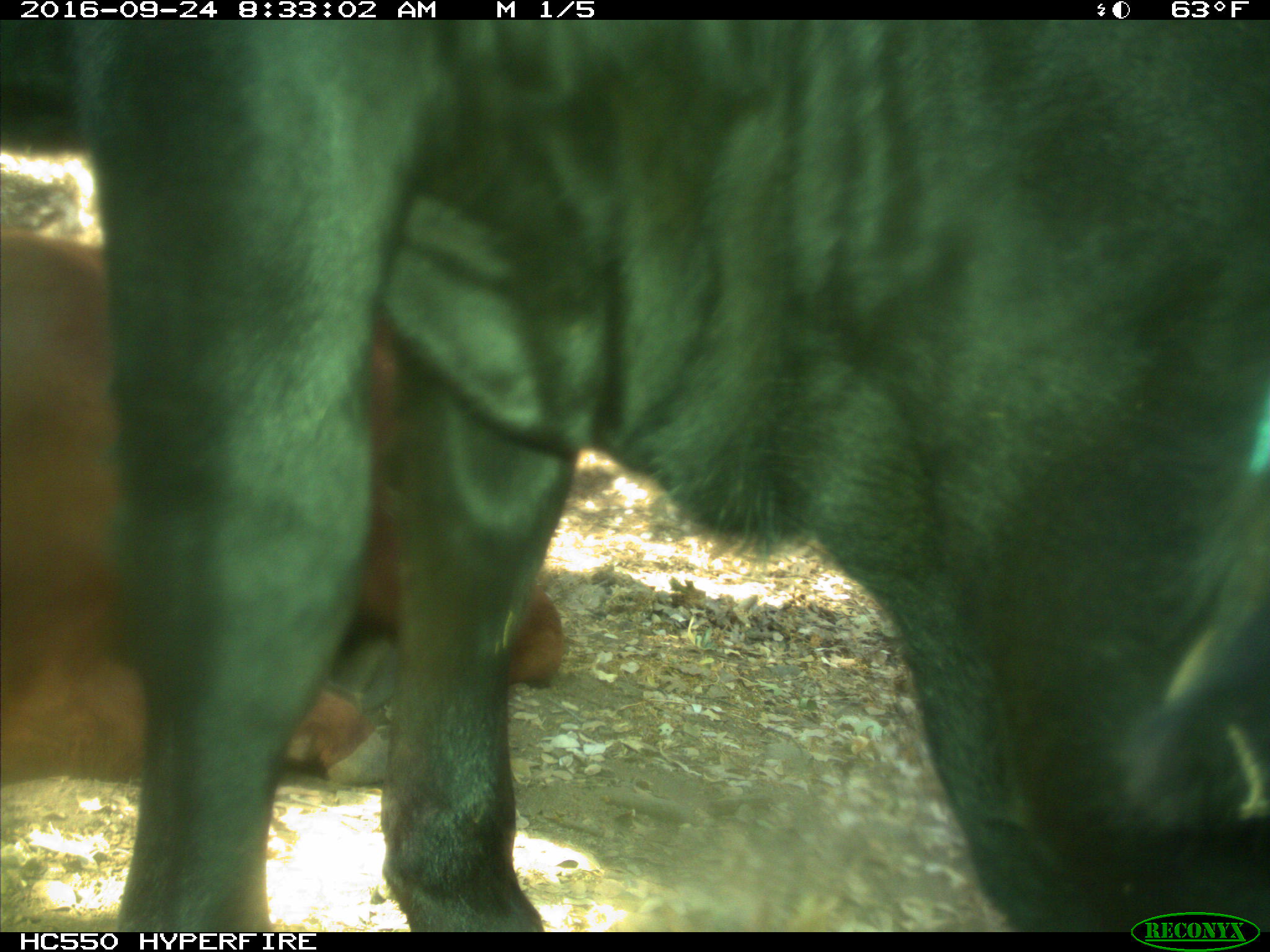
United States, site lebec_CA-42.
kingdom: Animalia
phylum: Chordata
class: Mammalia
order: Artiodactyla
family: Bovidae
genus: Bos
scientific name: Bos taurus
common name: domestic cow